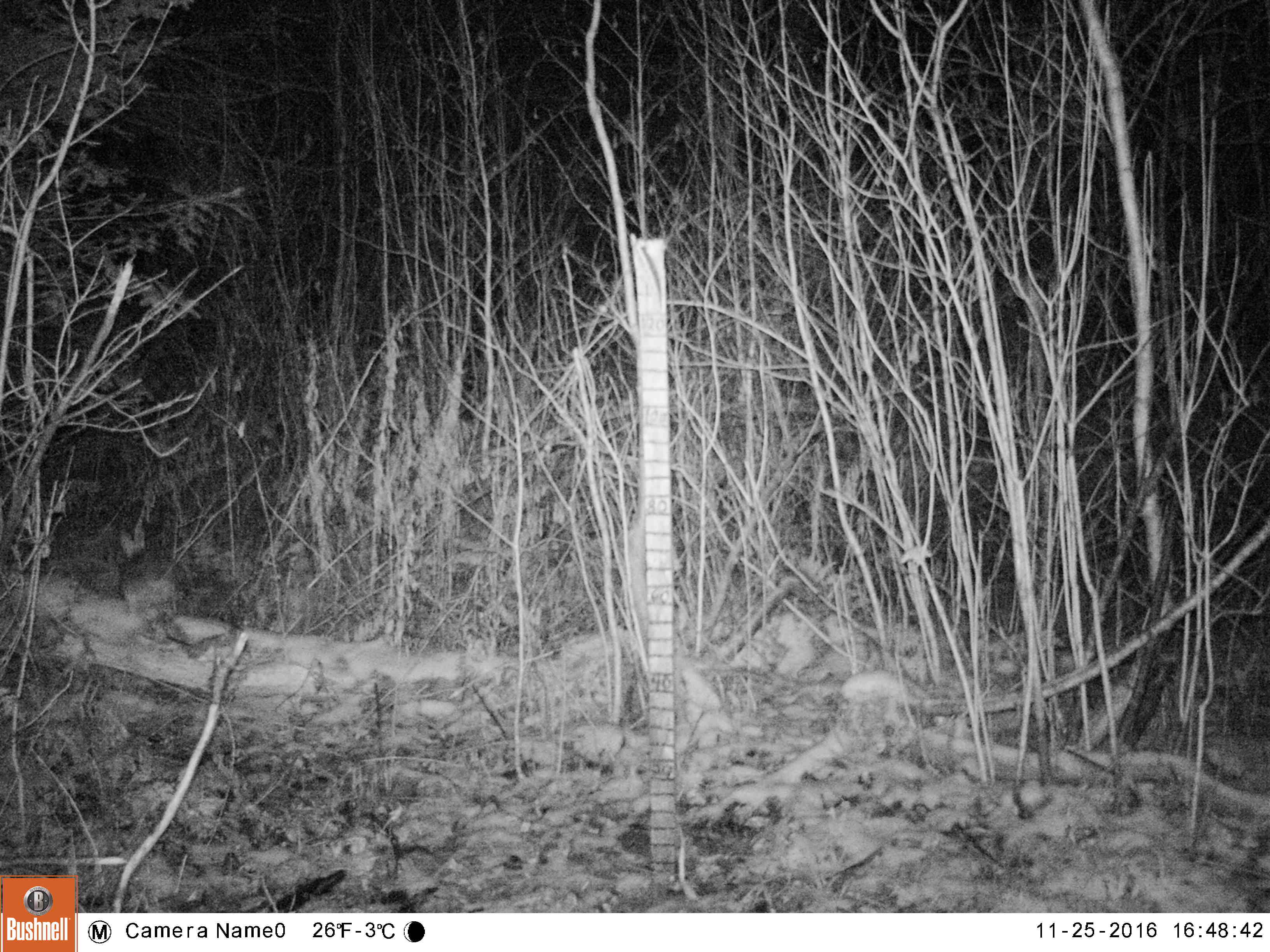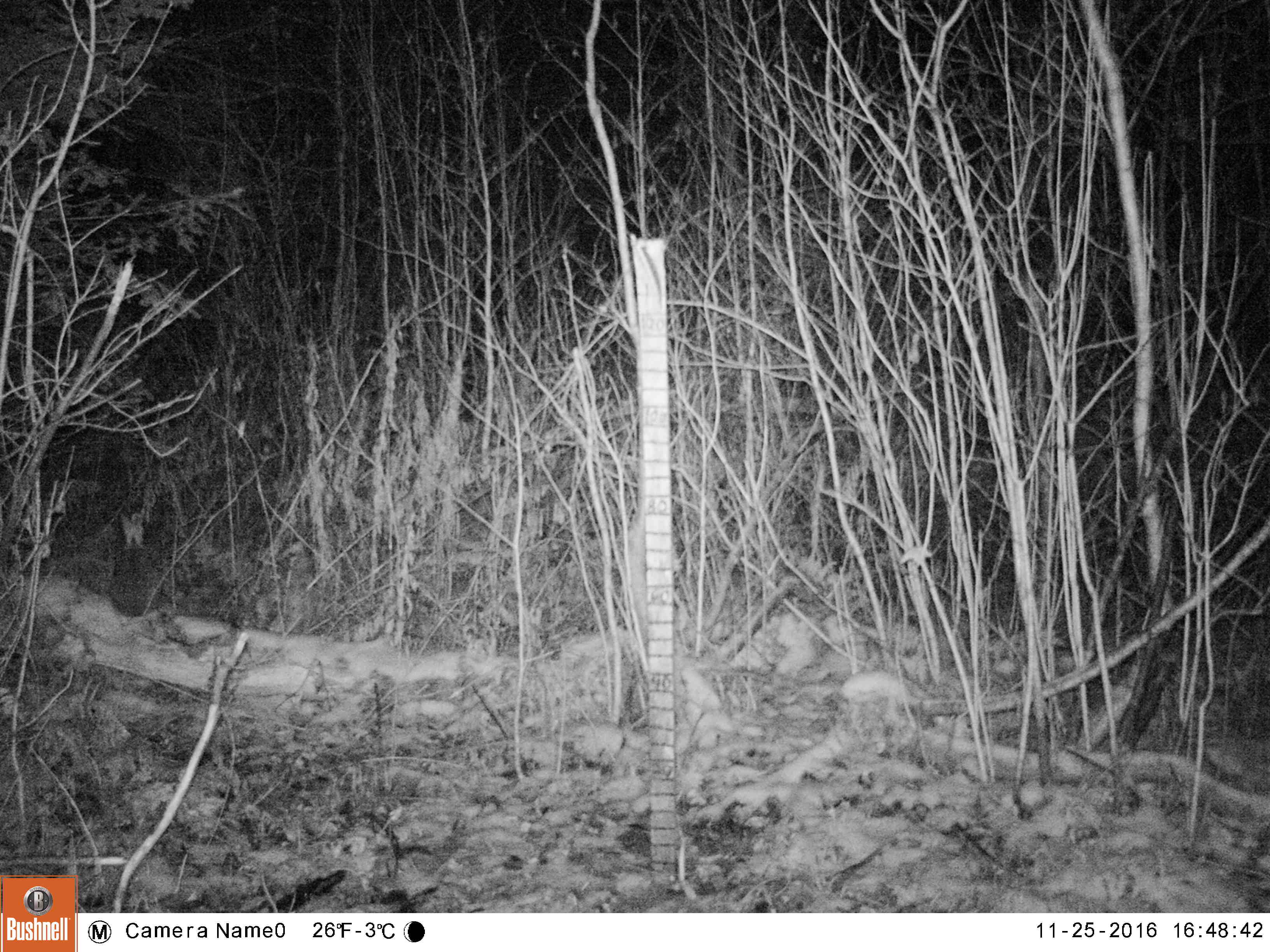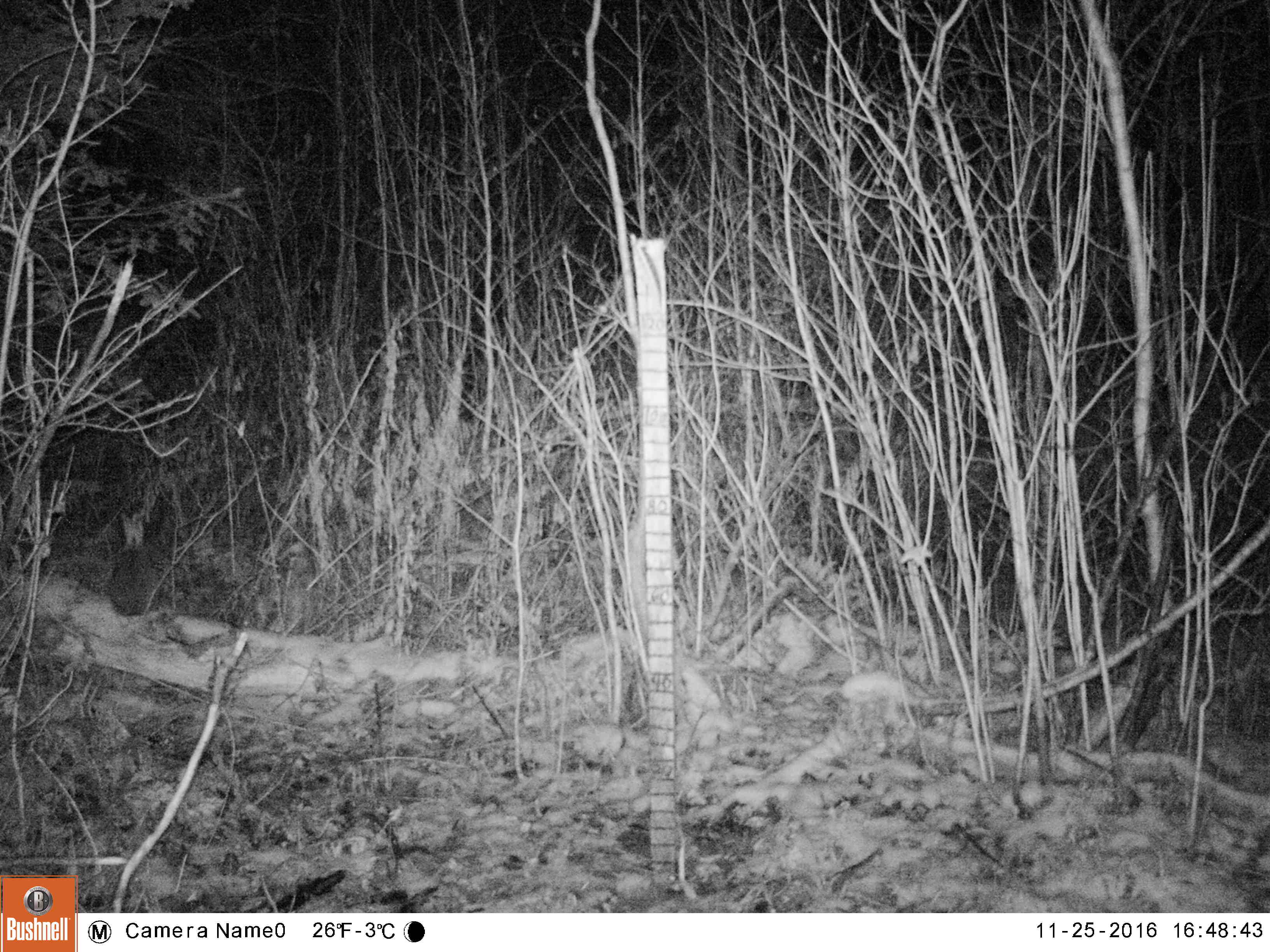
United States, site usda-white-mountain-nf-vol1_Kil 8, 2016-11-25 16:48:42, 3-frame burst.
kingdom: Animalia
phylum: Chordata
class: Mammalia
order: Lagomorpha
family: Leporidae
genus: Lepus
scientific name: Lepus americanus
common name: snowshoe hare